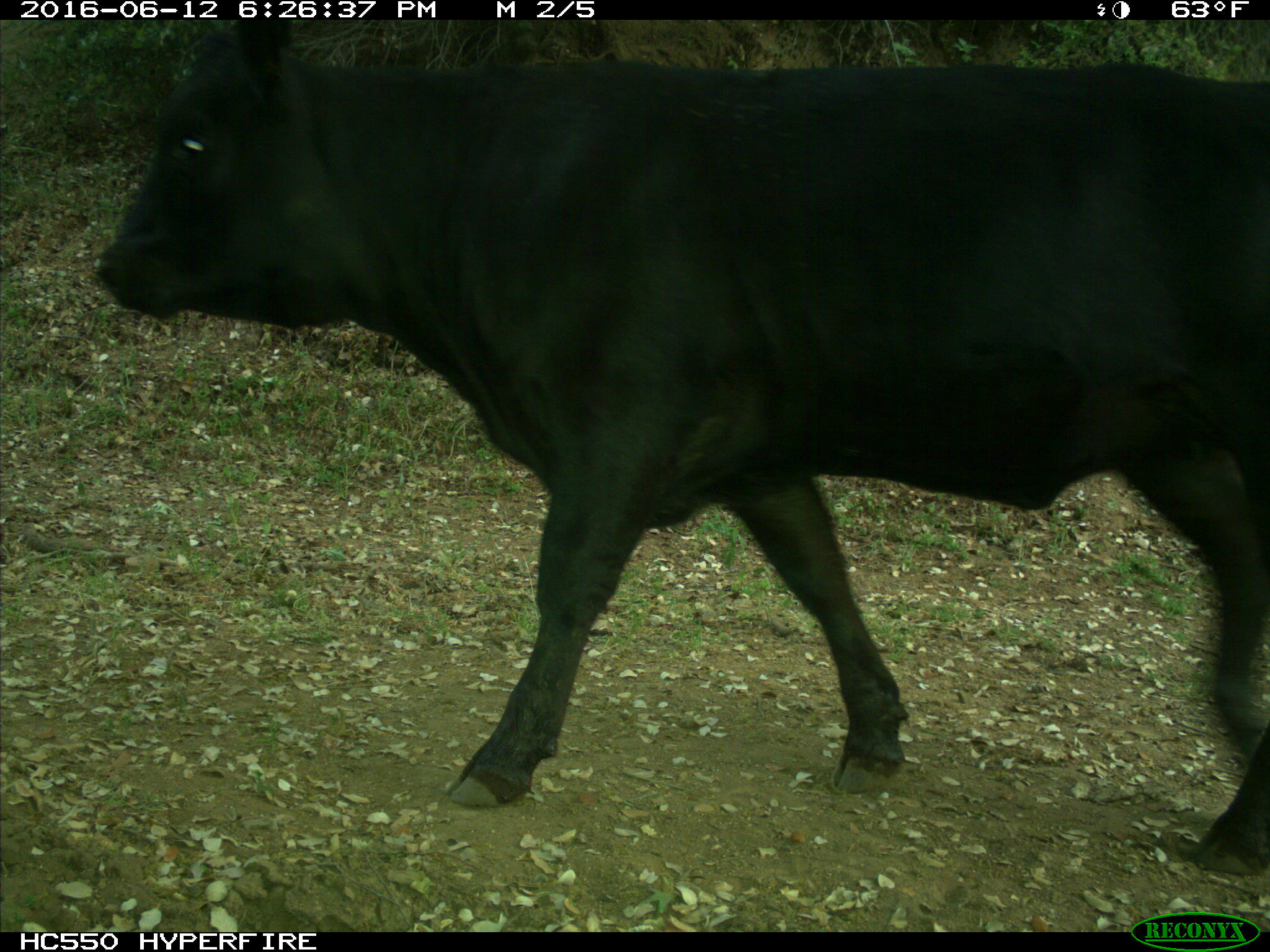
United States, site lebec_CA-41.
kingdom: Animalia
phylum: Chordata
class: Mammalia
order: Artiodactyla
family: Bovidae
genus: Bos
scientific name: Bos taurus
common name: domestic cow